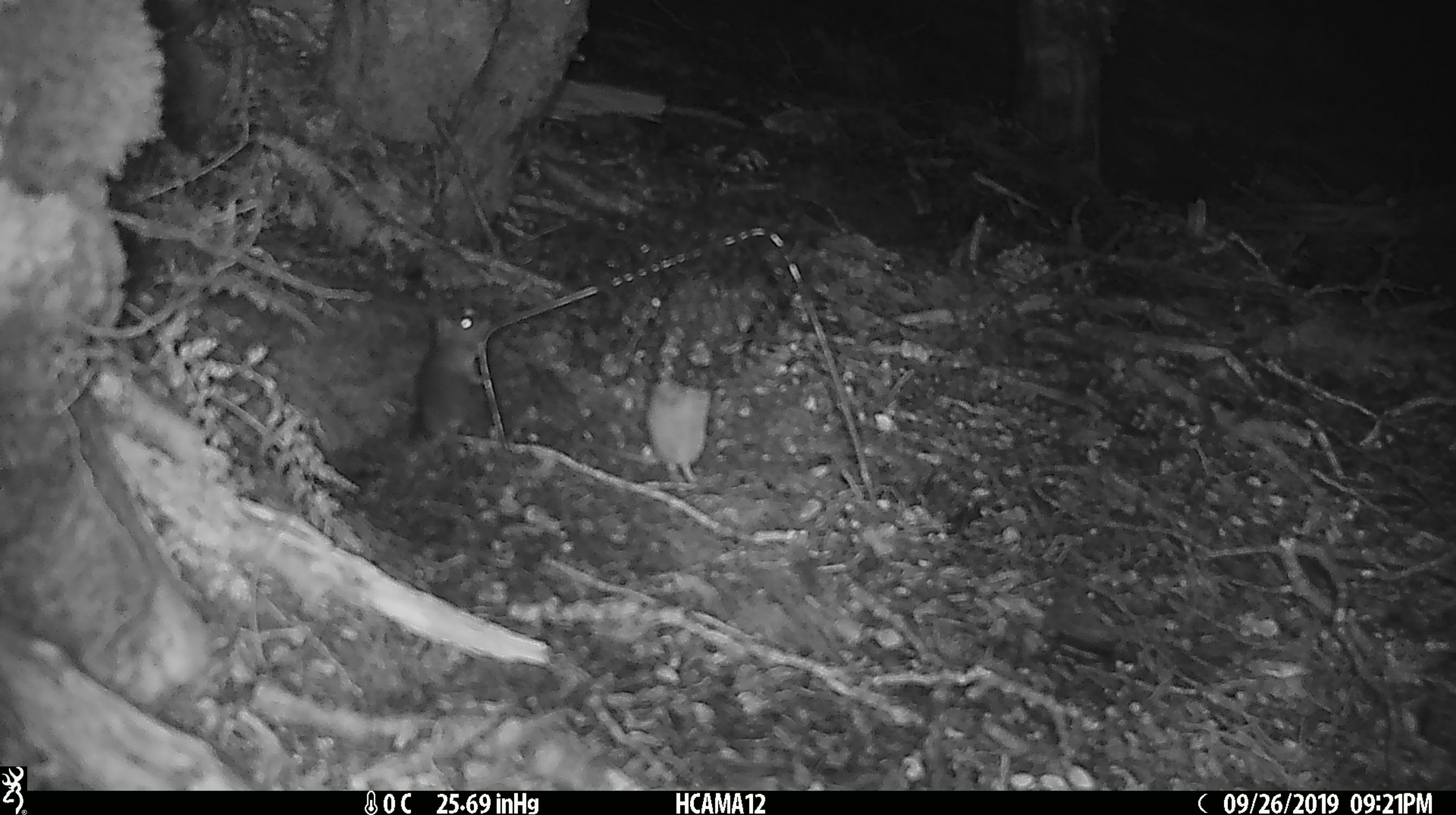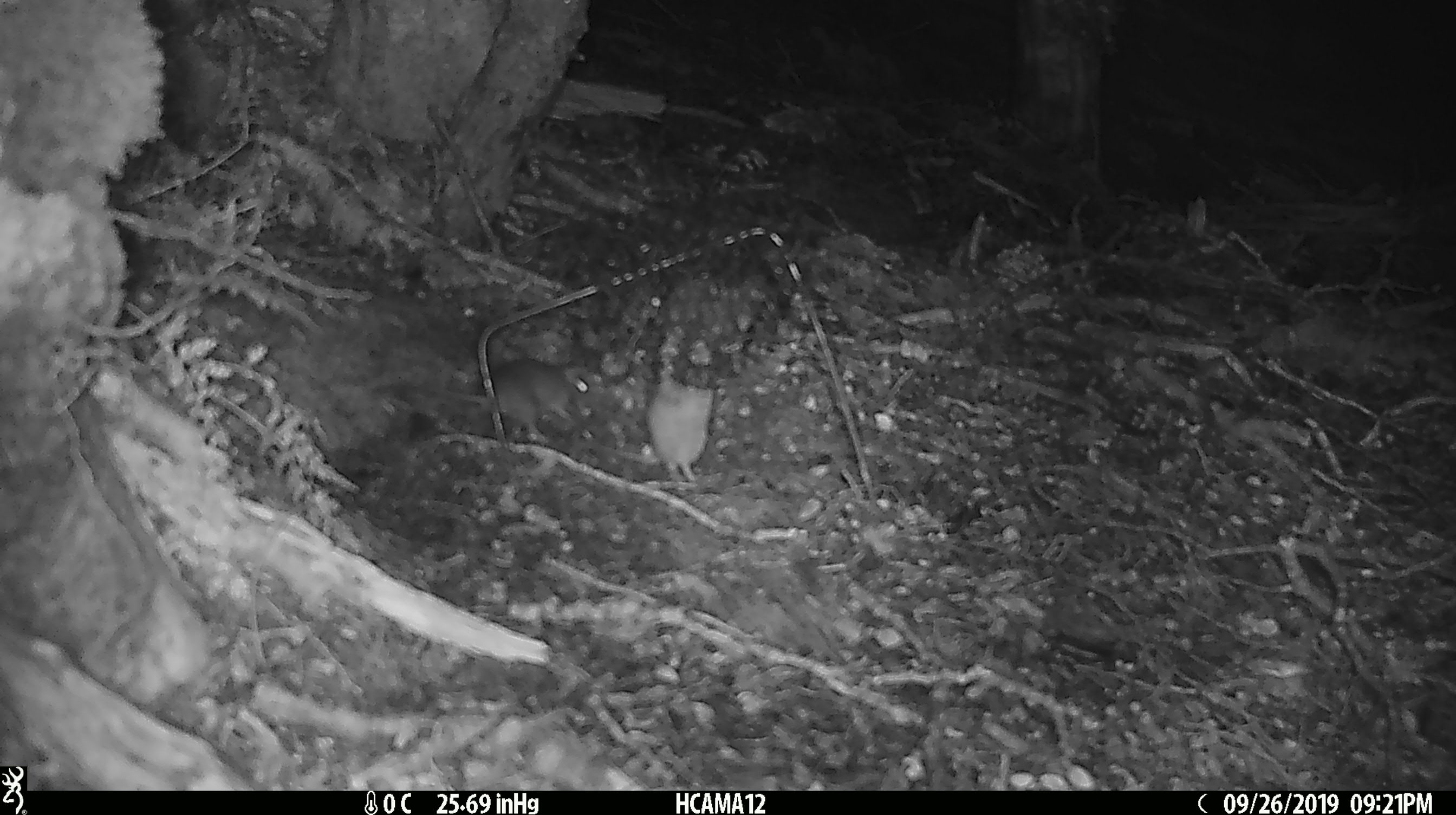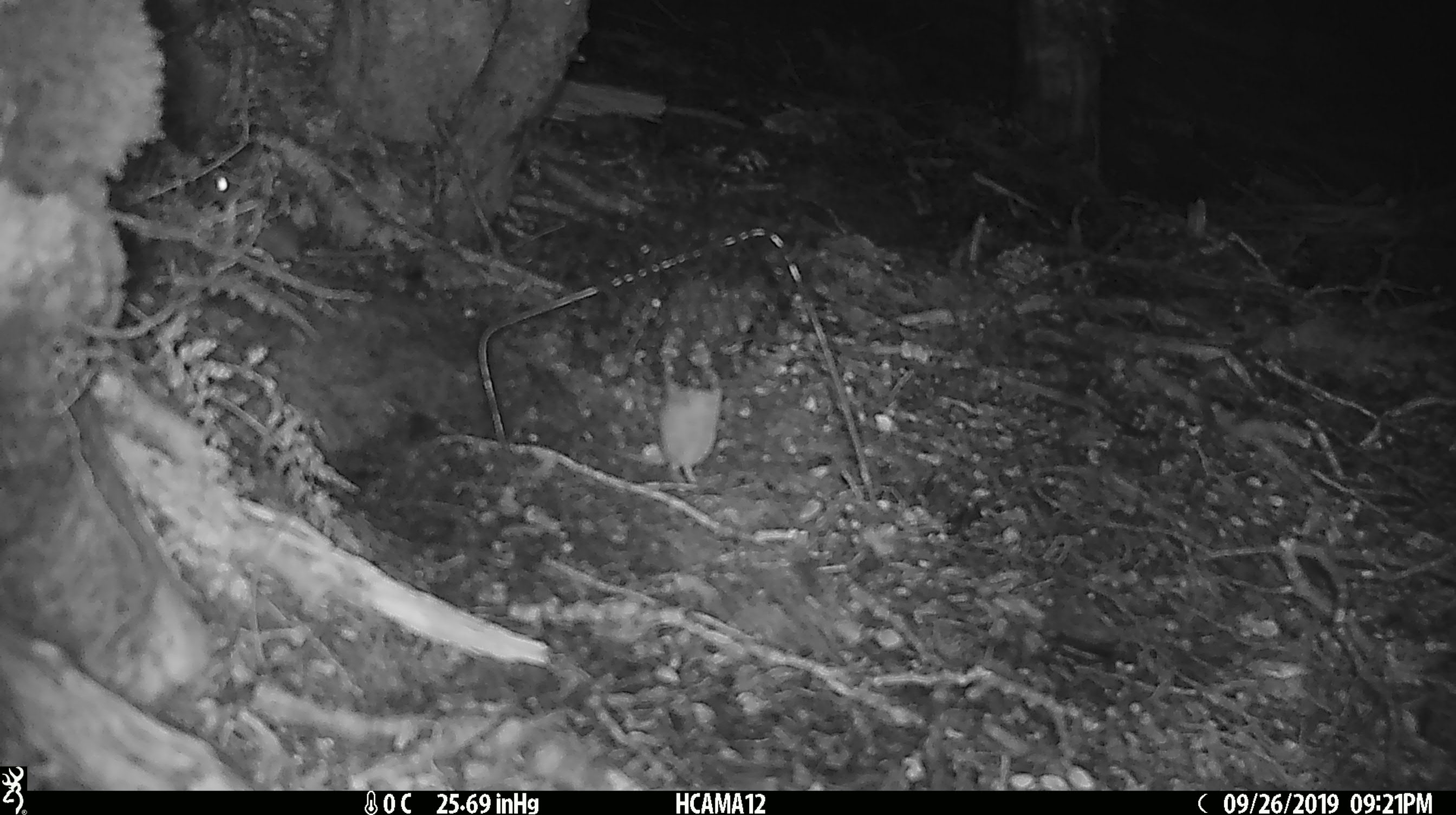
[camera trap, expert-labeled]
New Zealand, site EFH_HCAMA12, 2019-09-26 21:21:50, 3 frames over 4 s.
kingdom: Animalia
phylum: Chordata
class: Mammalia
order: Rodentia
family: Muridae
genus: Rattus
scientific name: Rattus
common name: rat